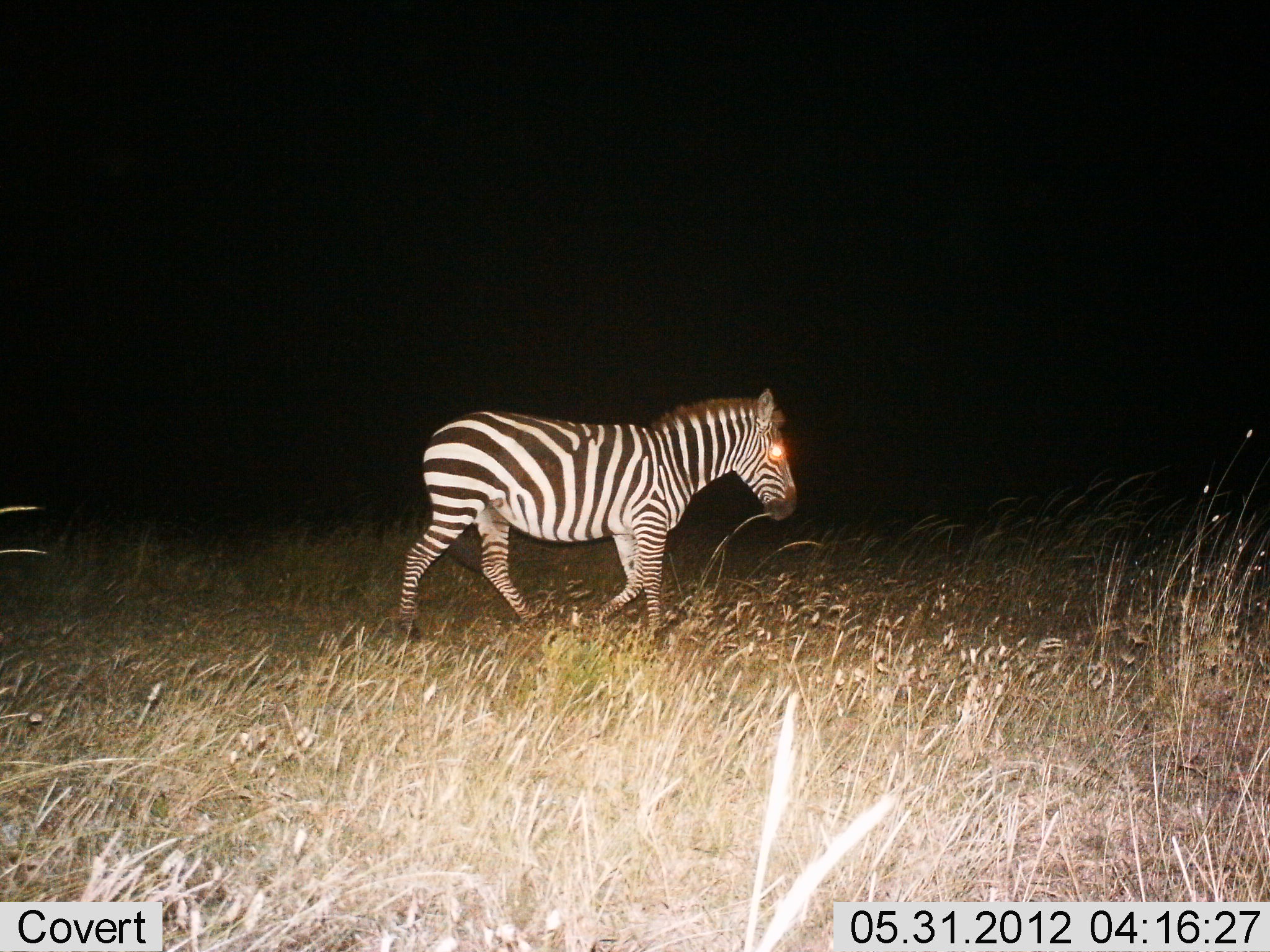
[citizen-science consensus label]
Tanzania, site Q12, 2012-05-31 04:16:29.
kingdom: Animalia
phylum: Chordata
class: Mammalia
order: Perissodactyla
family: Equidae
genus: Equus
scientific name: Equus quagga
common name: plains zebra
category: zebra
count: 1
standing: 20%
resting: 0%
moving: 80%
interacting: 0%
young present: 0%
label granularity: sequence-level